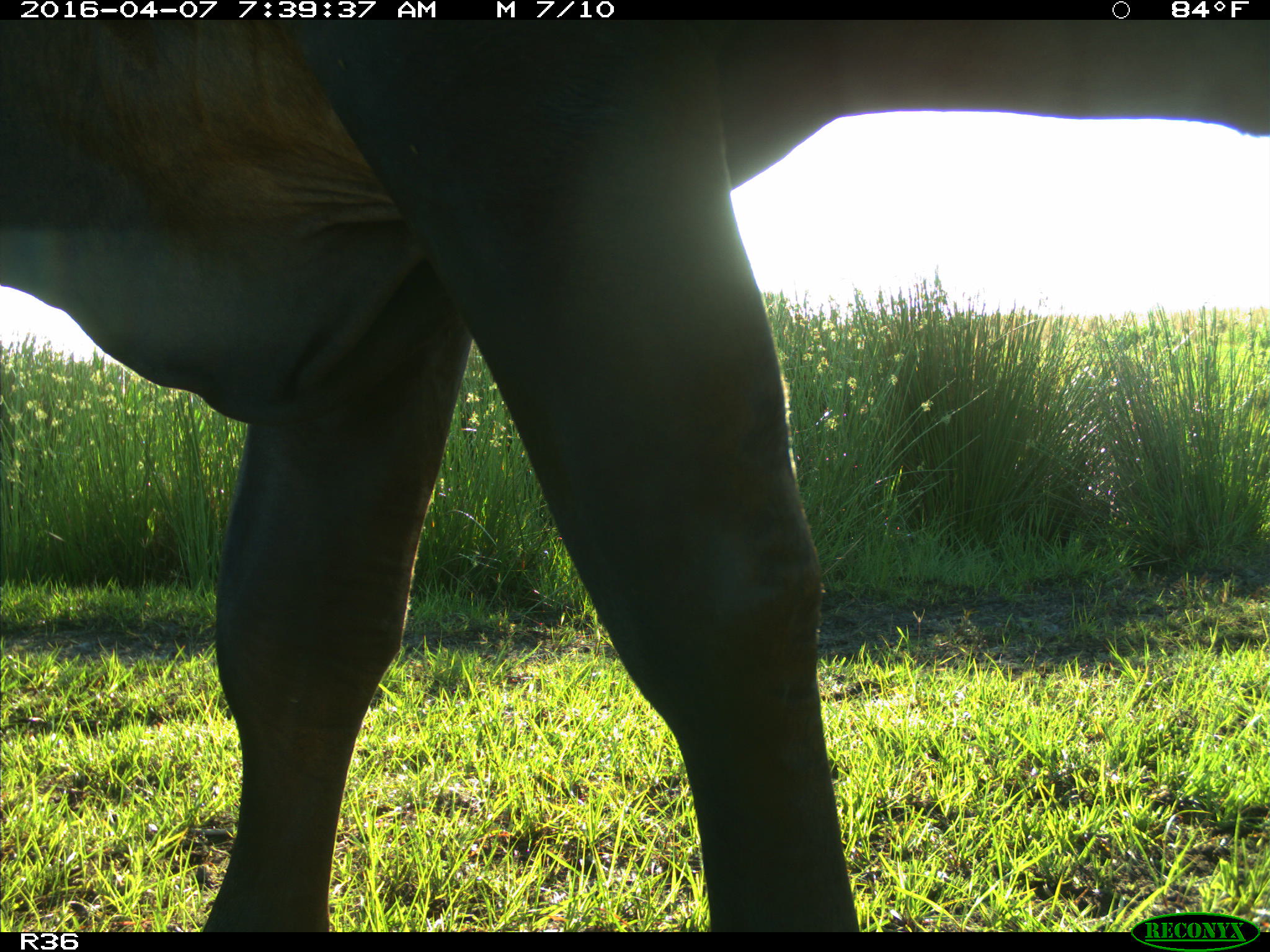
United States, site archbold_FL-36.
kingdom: Animalia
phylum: Chordata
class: Mammalia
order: Artiodactyla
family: Bovidae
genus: Bos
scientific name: Bos taurus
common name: domestic cow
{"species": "Bos taurus (domestic cow)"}